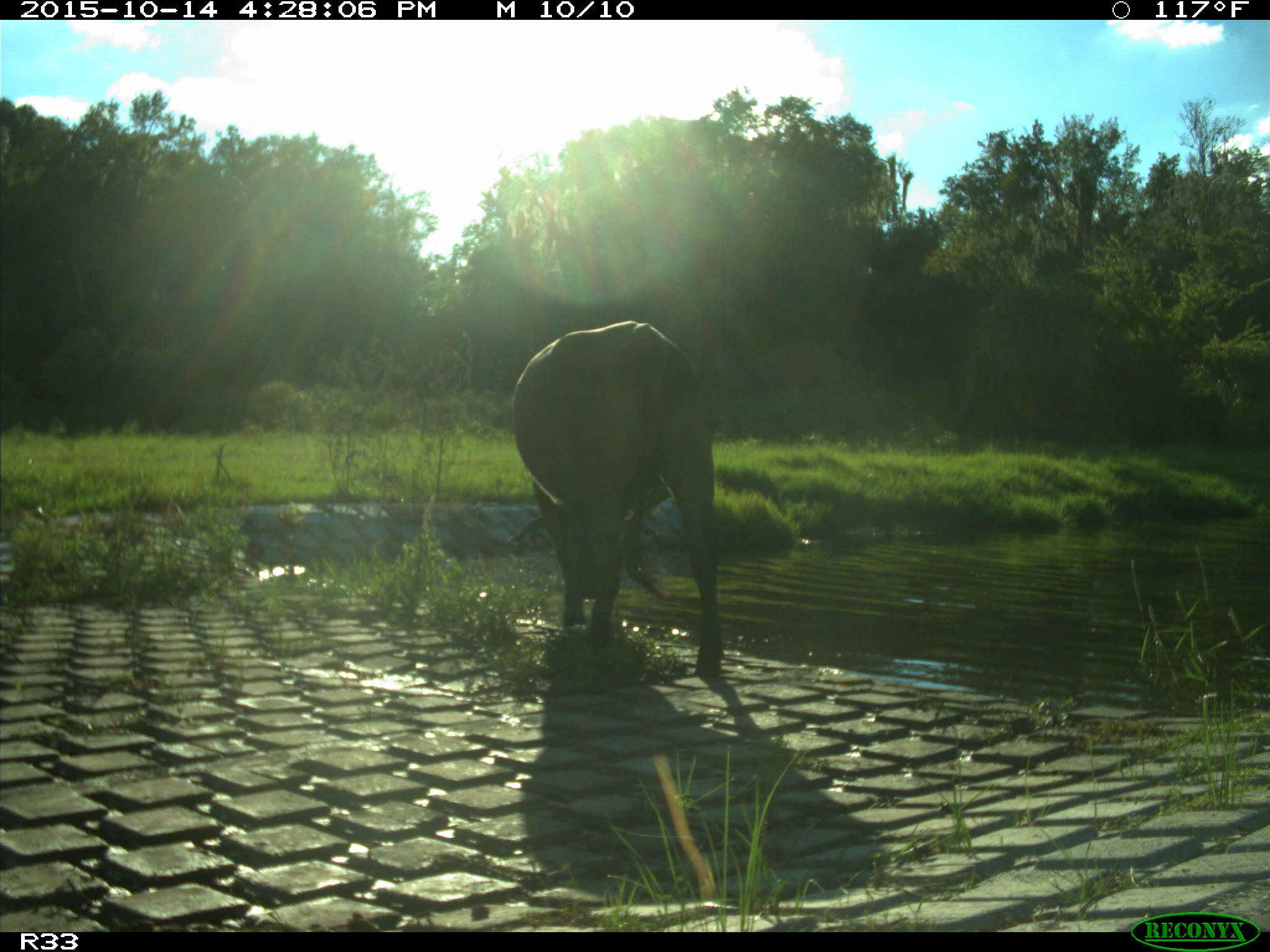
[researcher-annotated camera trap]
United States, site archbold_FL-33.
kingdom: Animalia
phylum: Chordata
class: Mammalia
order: Artiodactyla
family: Bovidae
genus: Bos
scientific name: Bos taurus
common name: domestic cow